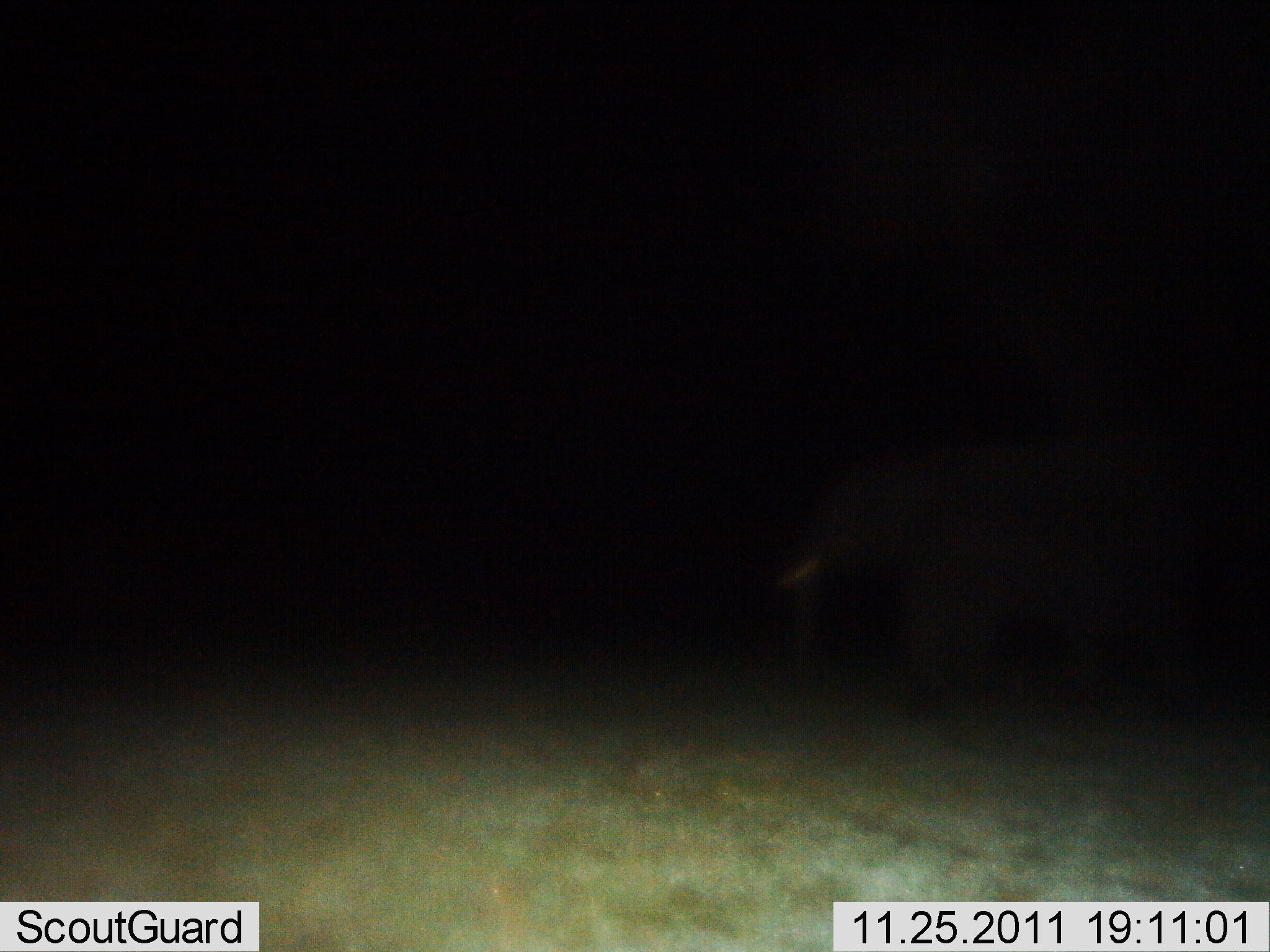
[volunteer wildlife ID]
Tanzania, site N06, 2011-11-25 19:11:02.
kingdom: Animalia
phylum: Chordata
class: Mammalia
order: Proboscidea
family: Elephantidae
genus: Loxodonta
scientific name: Loxodonta africana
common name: african bush elephant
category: elephant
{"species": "elephant (african bush elephant) (Loxodonta africana)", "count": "1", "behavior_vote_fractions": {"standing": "88%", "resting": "0%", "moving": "12%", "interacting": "0%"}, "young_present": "0%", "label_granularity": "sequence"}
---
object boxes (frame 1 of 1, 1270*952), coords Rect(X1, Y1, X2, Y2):
animal: Rect(764, 431, 1224, 733)